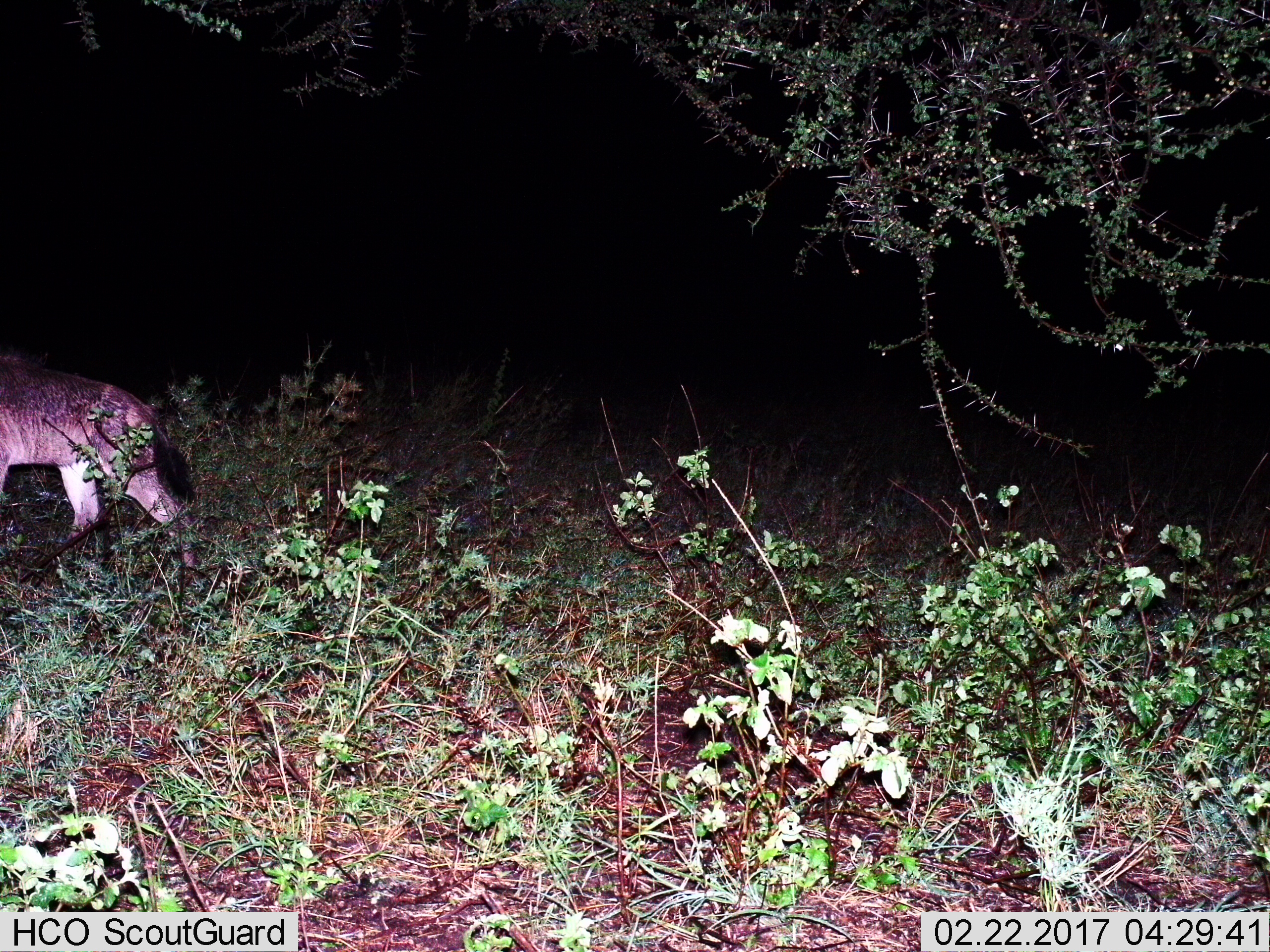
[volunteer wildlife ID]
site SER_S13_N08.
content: unidentified animal